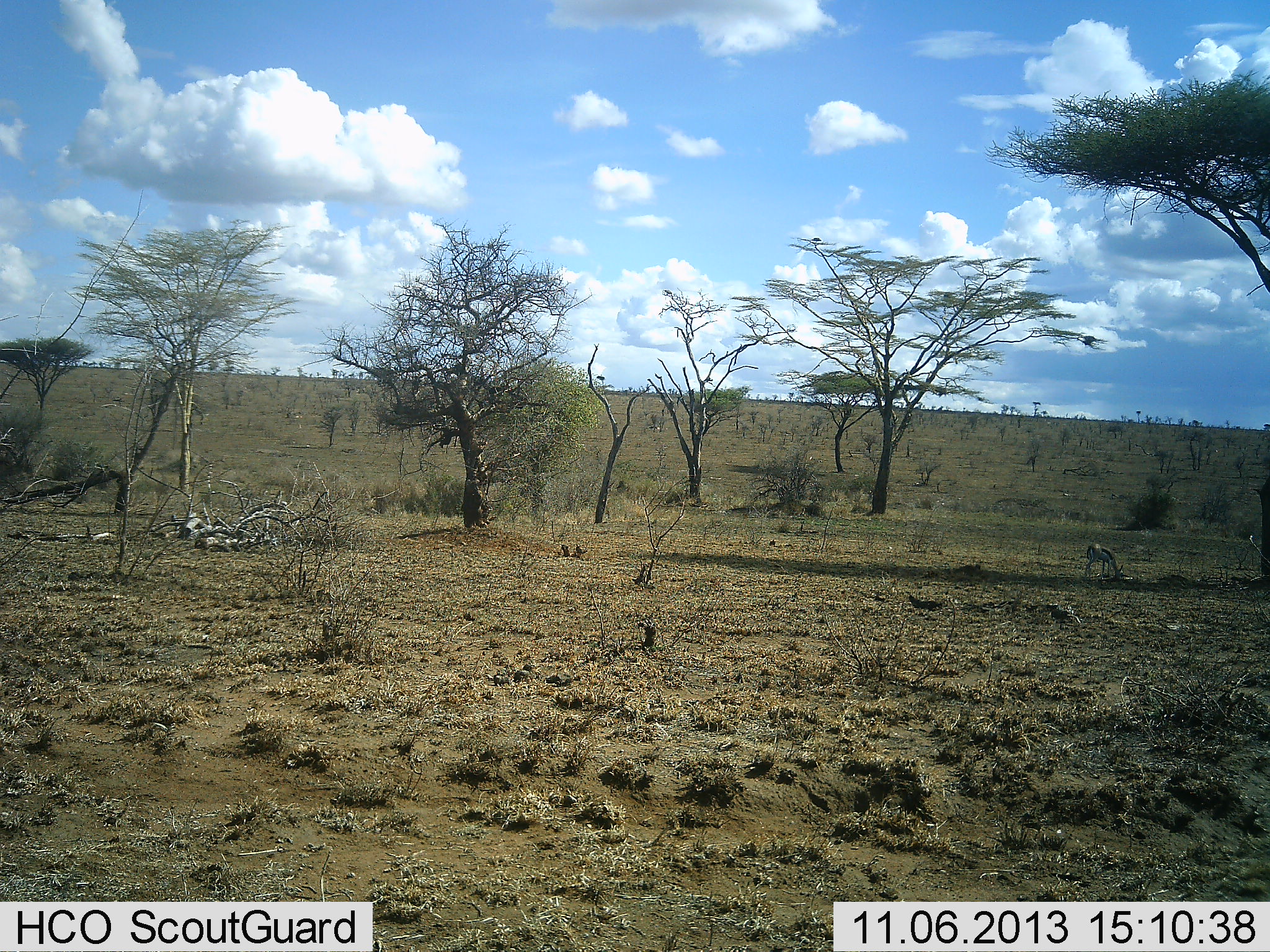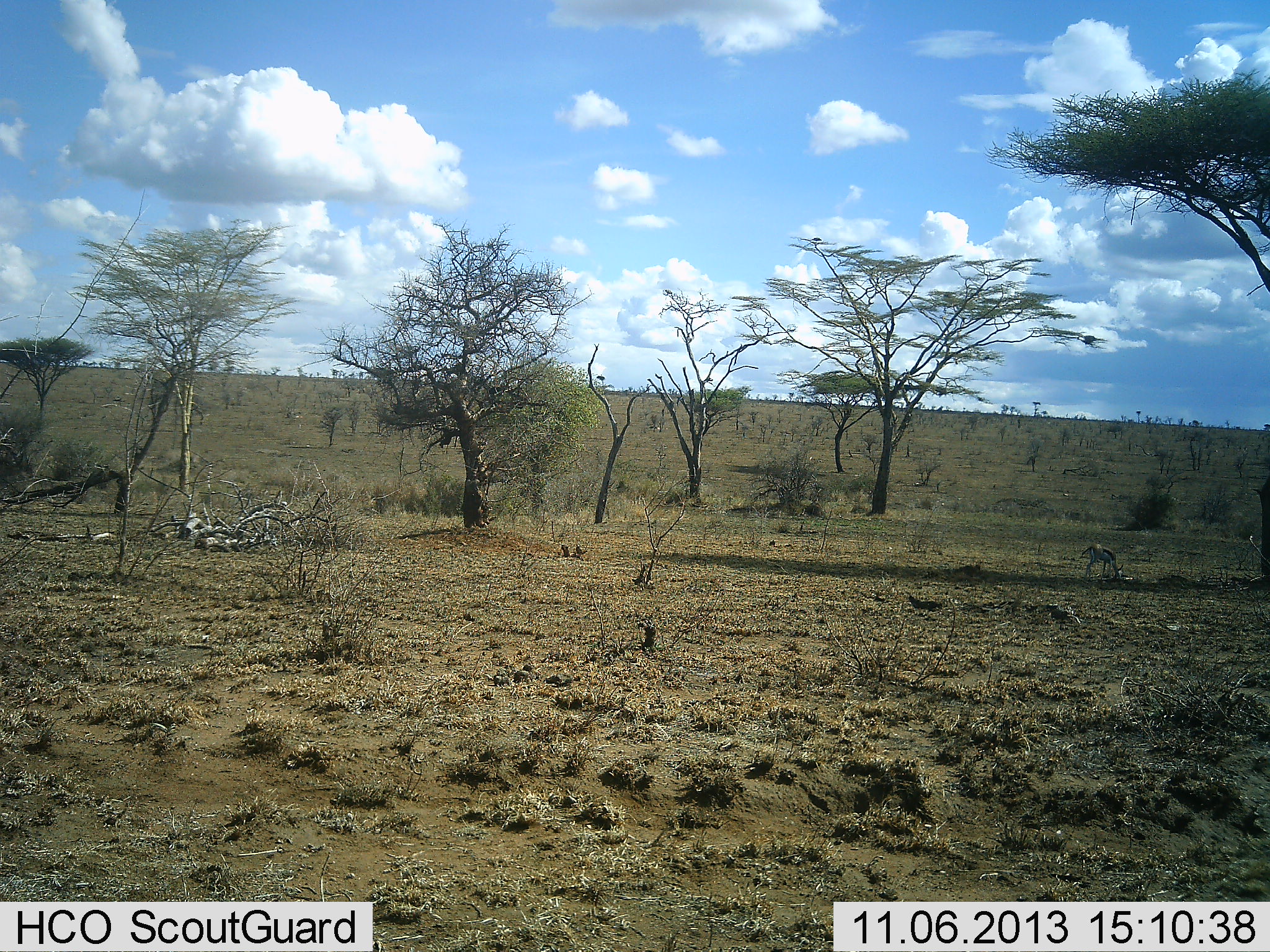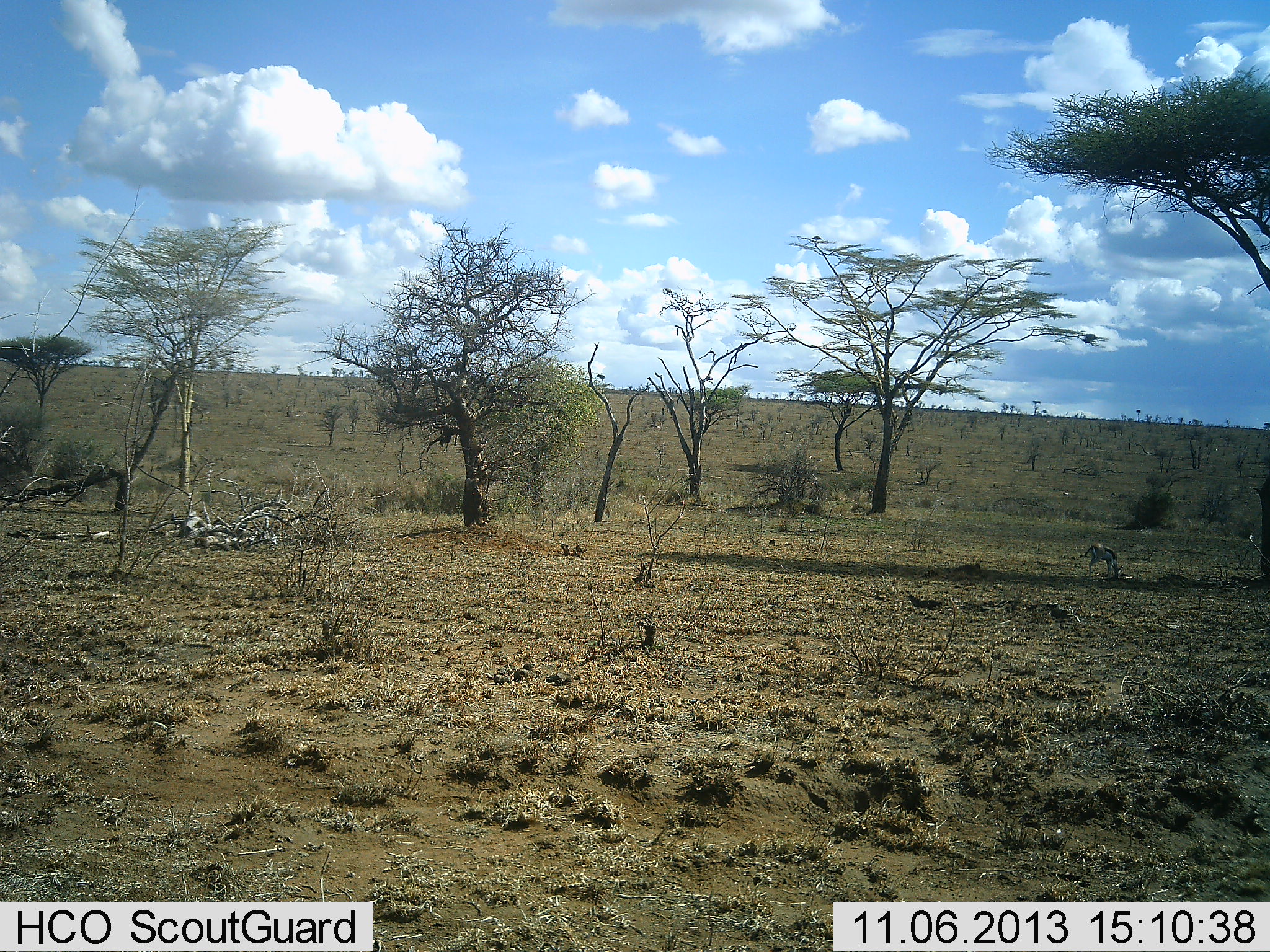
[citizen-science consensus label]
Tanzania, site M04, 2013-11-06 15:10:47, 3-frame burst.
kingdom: Animalia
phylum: Chordata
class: Mammalia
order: Artiodactyla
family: Bovidae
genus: Eudorcas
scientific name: Eudorcas thomsonii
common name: thomson's gazelle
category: gazellethomsons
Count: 1.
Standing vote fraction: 20%.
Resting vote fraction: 0%.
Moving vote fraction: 0%.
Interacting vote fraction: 0%.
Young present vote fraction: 0%.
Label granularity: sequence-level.